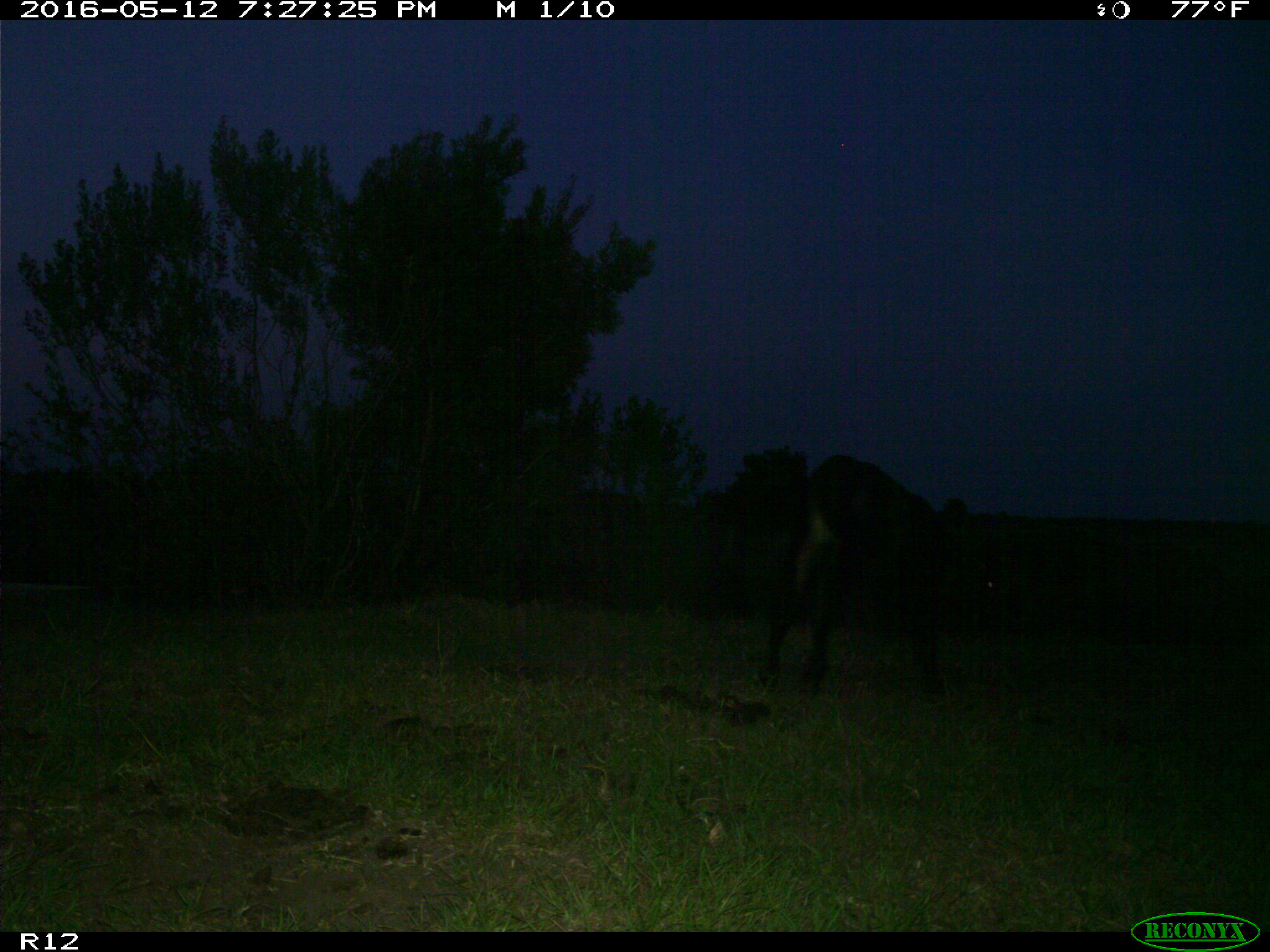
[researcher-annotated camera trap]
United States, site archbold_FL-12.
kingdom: Animalia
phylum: Chordata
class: Mammalia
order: Artiodactyla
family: Bovidae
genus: Bos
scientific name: Bos taurus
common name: domestic cow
Bos taurus (domestic cow).